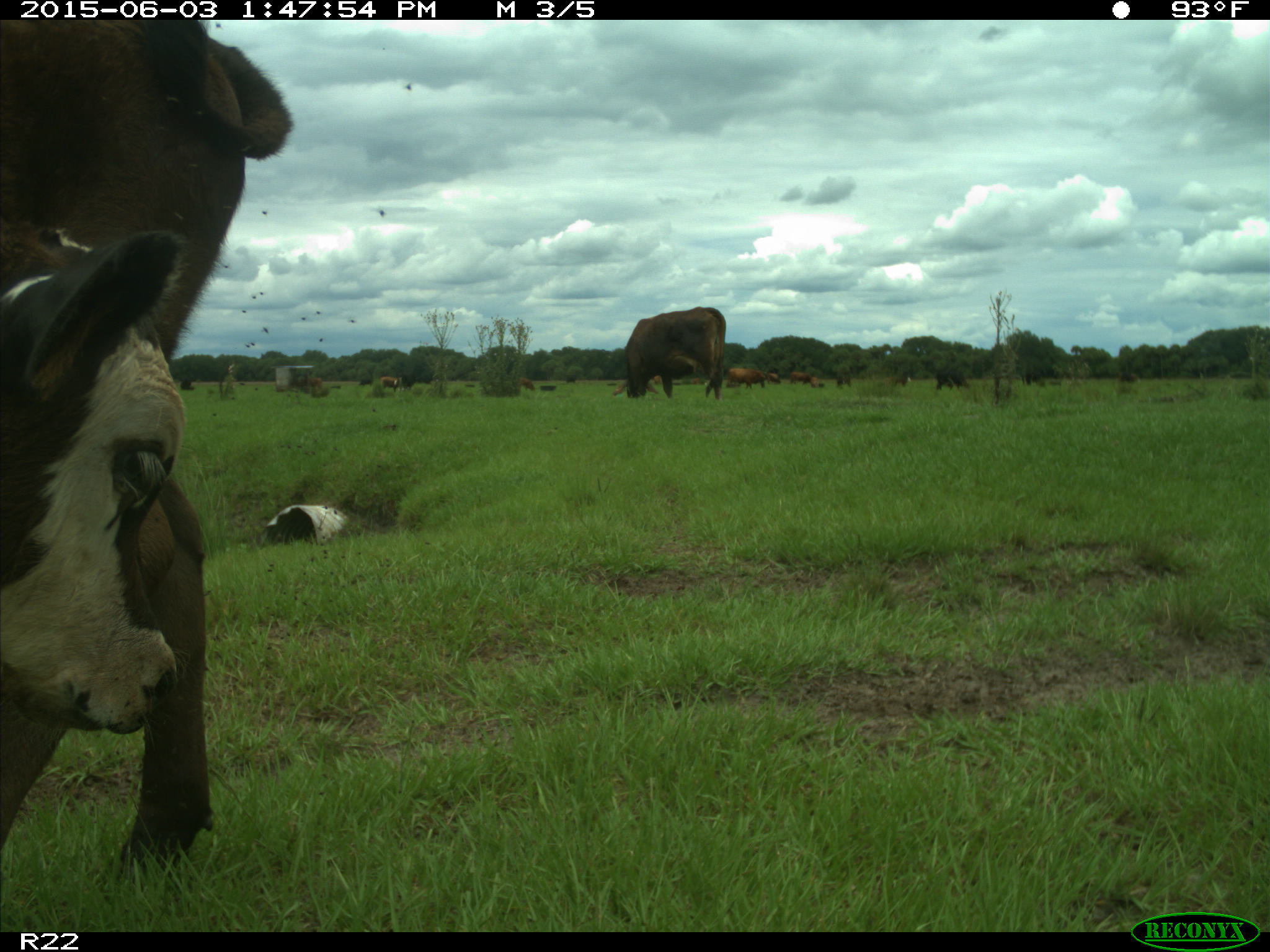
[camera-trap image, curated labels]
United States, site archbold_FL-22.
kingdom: Animalia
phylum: Chordata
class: Mammalia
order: Artiodactyla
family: Bovidae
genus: Bos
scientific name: Bos taurus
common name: domestic cow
Bos taurus (domestic cow).